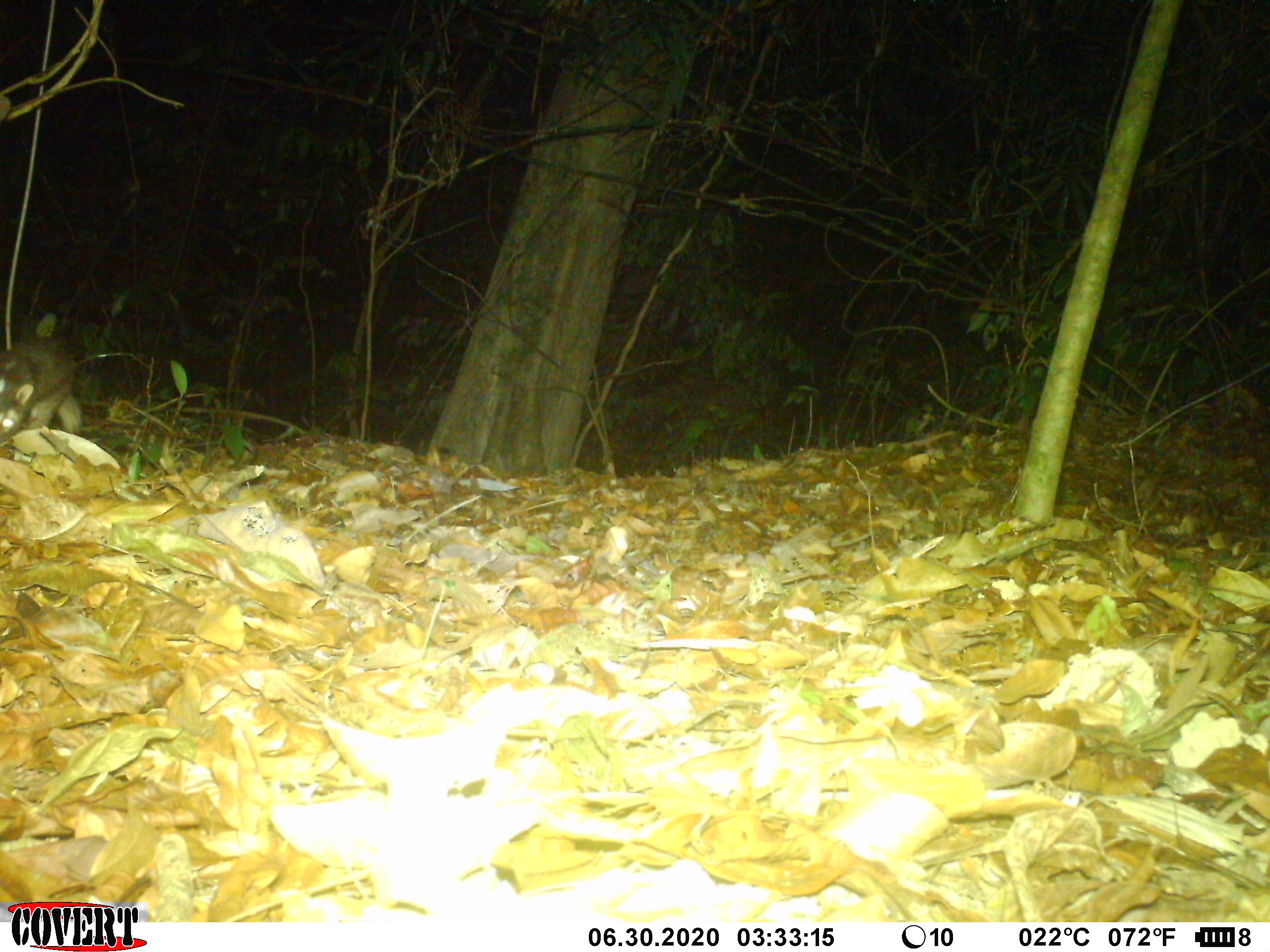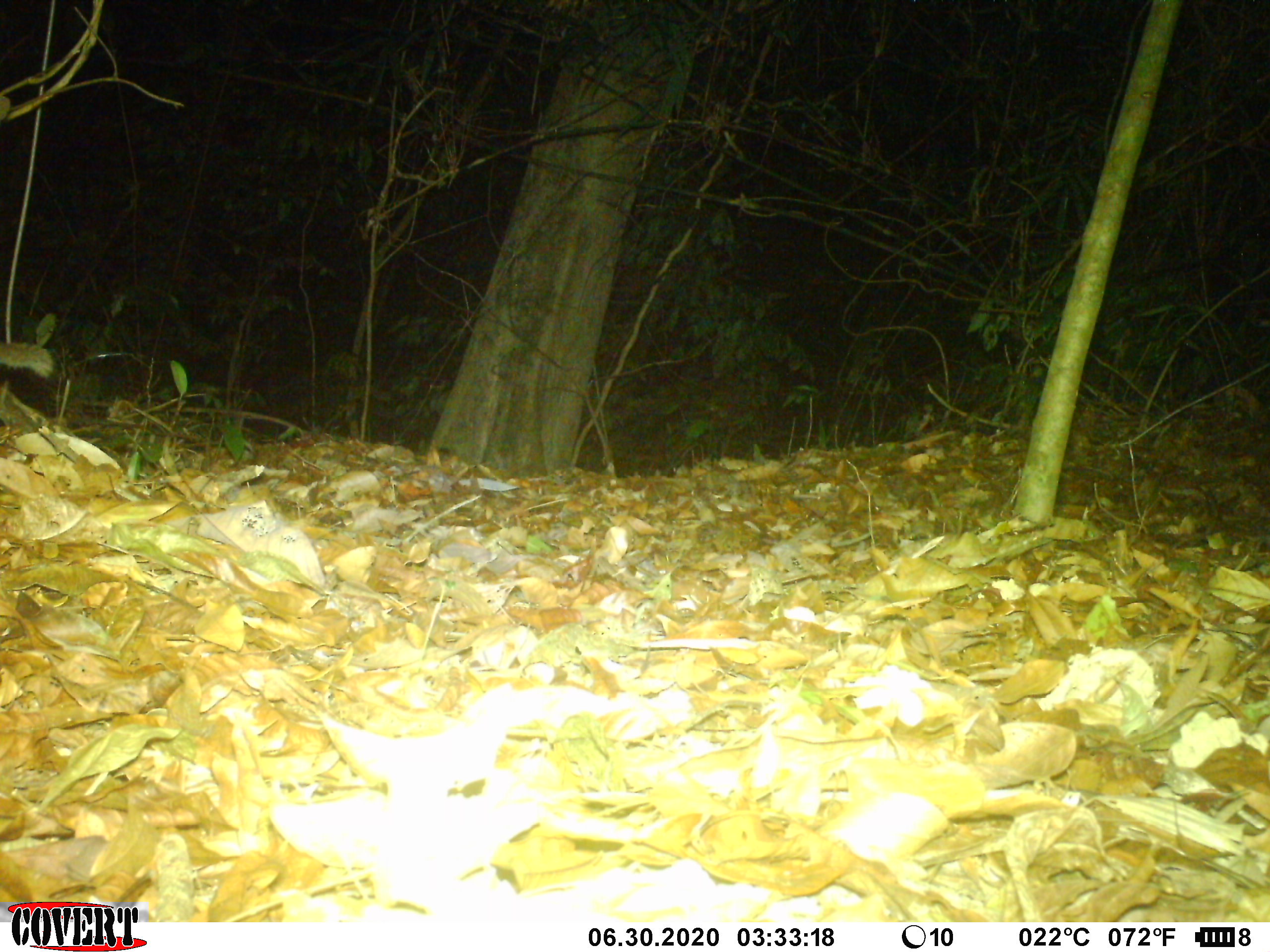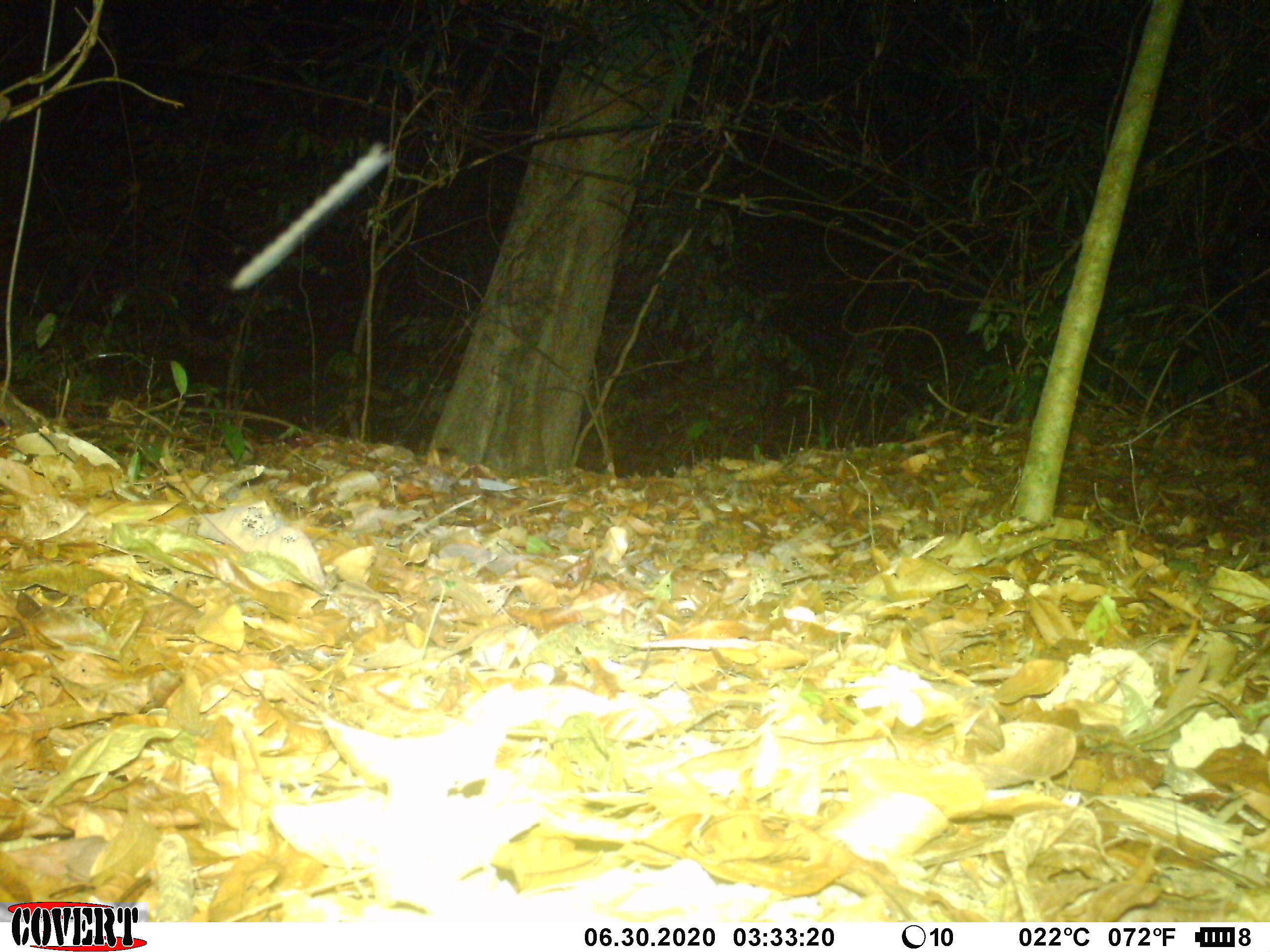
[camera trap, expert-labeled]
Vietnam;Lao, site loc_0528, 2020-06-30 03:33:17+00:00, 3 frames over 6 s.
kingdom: Animalia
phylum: Chordata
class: Mammalia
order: Carnivora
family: Mustelidae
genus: Melogale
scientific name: Melogale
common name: ferret badger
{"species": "ferret badger (Melogale)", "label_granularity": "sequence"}